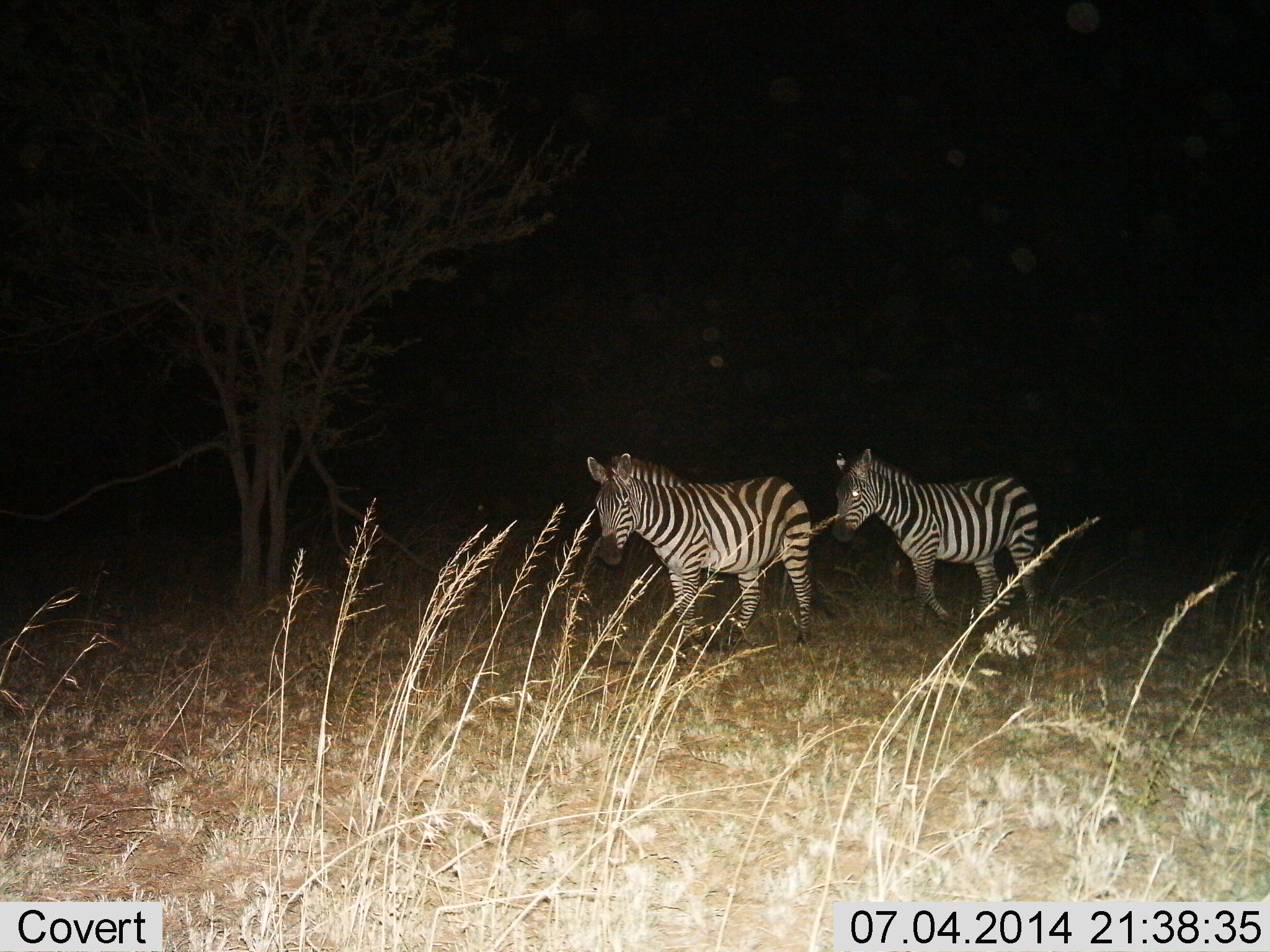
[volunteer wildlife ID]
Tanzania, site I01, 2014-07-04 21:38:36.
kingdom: Animalia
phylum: Chordata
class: Mammalia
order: Perissodactyla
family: Equidae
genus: Equus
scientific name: Equus quagga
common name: plains zebra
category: zebra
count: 2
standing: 40%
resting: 0%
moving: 60%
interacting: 0%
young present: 0%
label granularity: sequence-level